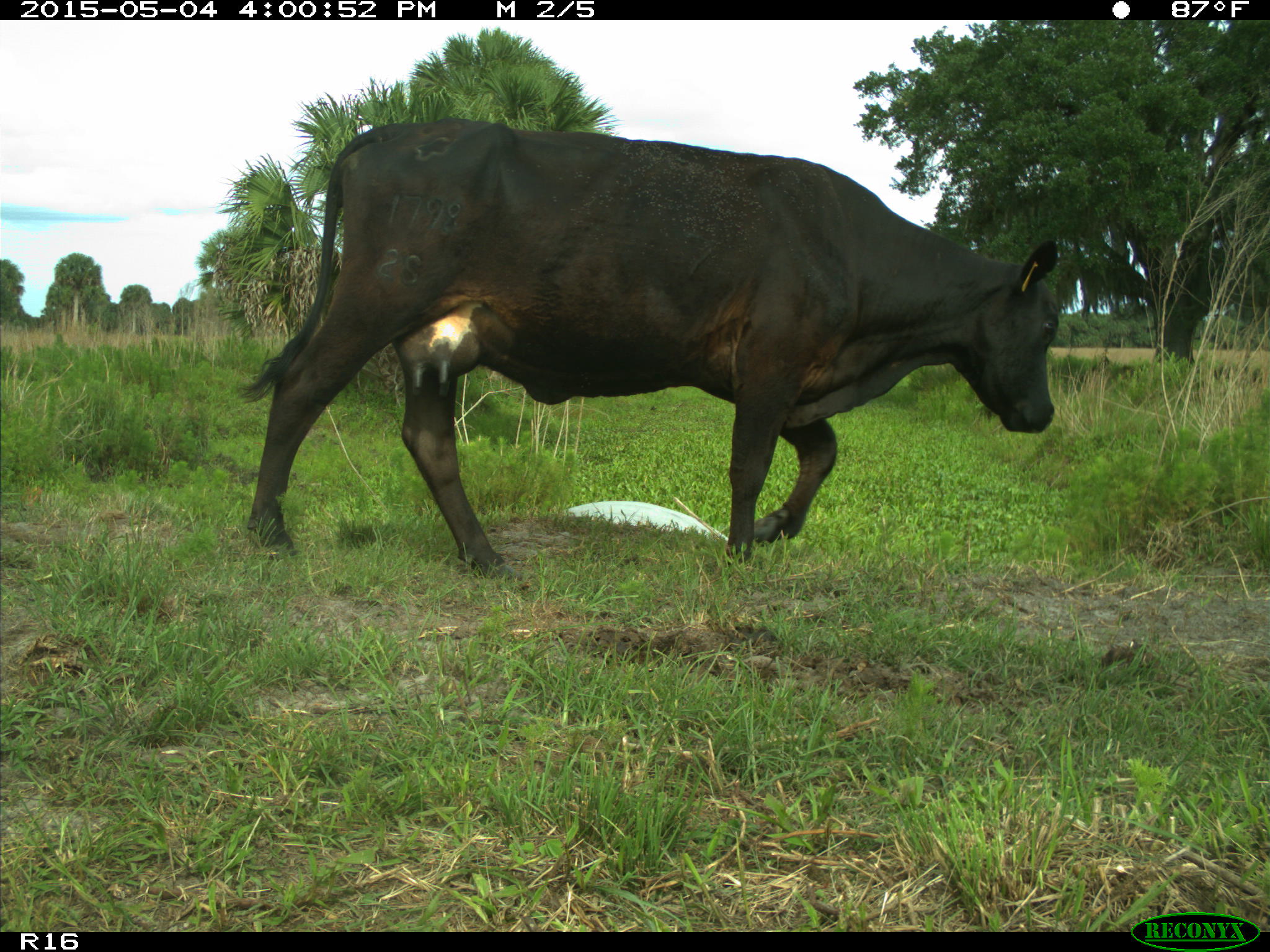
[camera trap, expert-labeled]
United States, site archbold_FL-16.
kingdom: Animalia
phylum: Chordata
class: Mammalia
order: Artiodactyla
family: Bovidae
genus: Bos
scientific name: Bos taurus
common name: domestic cow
Bos taurus (domestic cow).